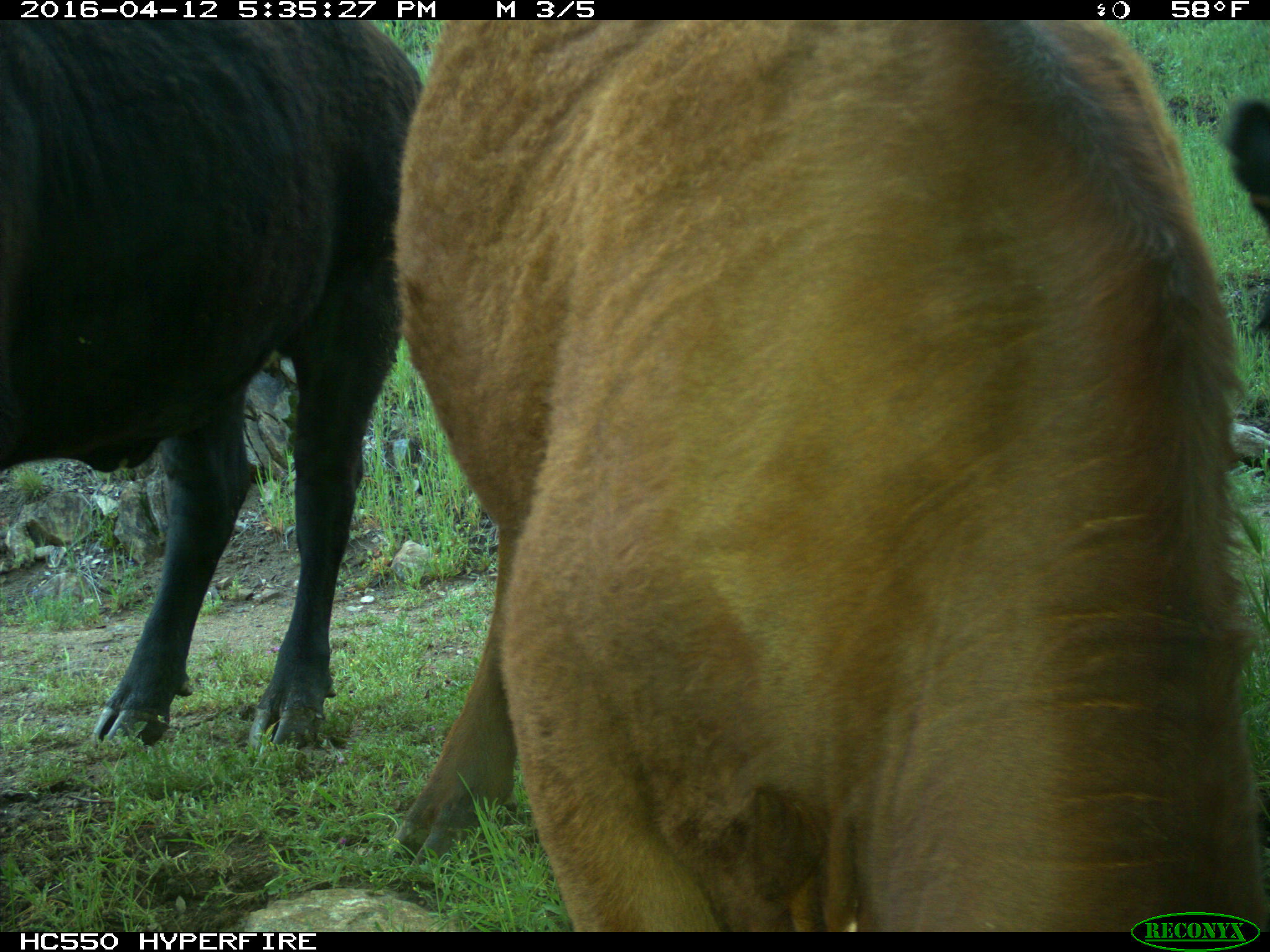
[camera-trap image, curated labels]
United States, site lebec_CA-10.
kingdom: Animalia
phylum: Chordata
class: Mammalia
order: Artiodactyla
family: Bovidae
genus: Bos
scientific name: Bos taurus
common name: domestic cow